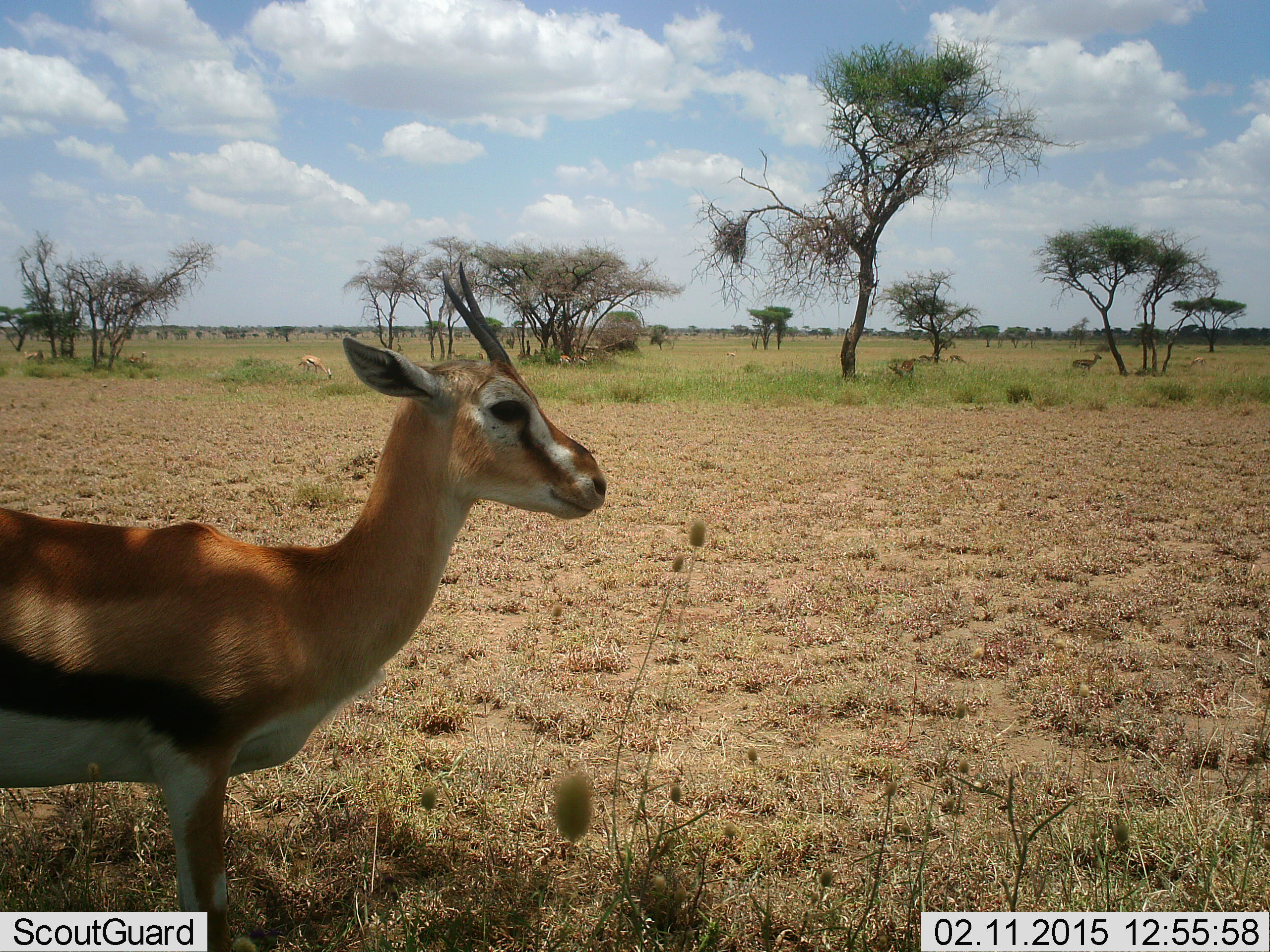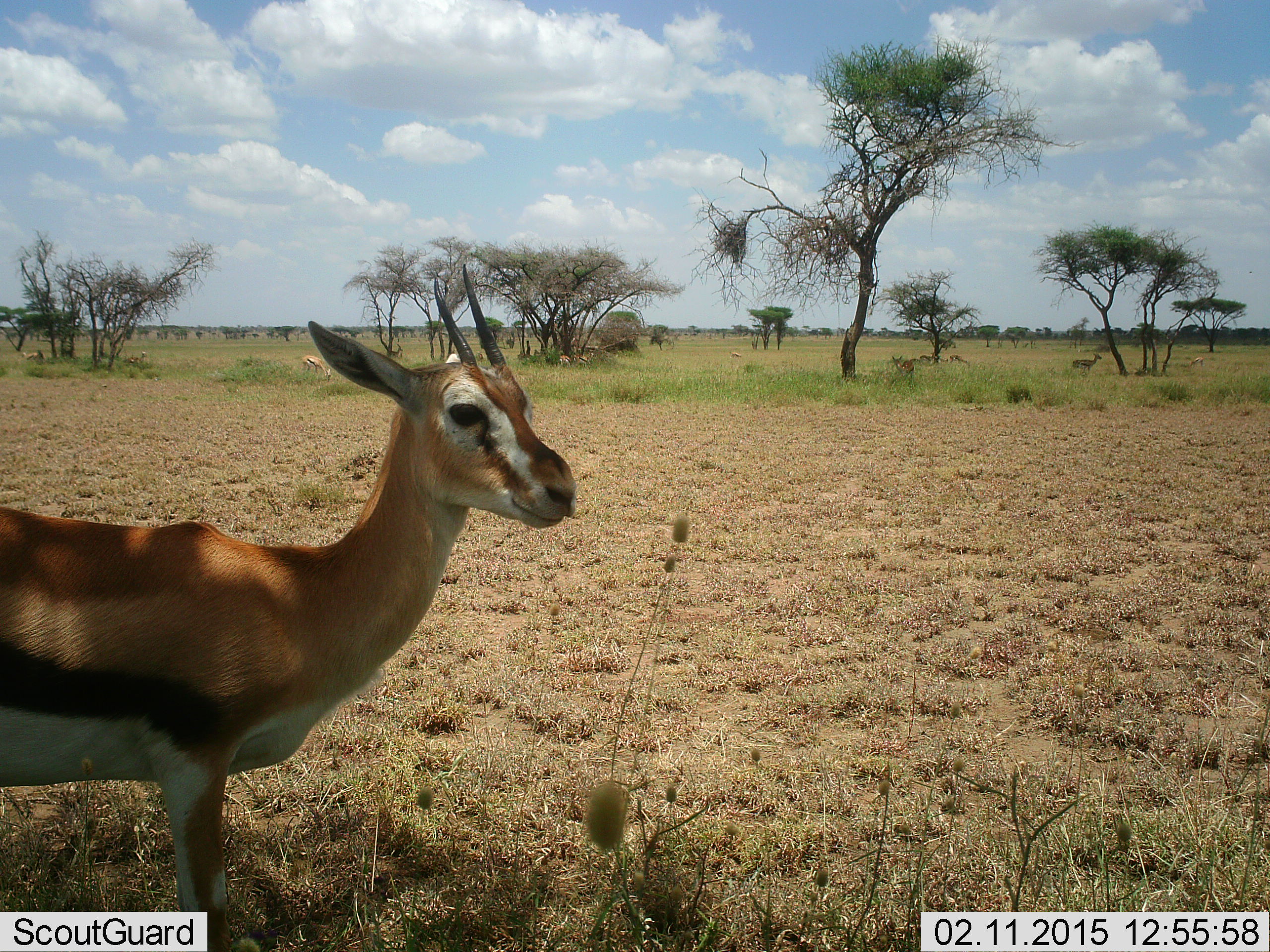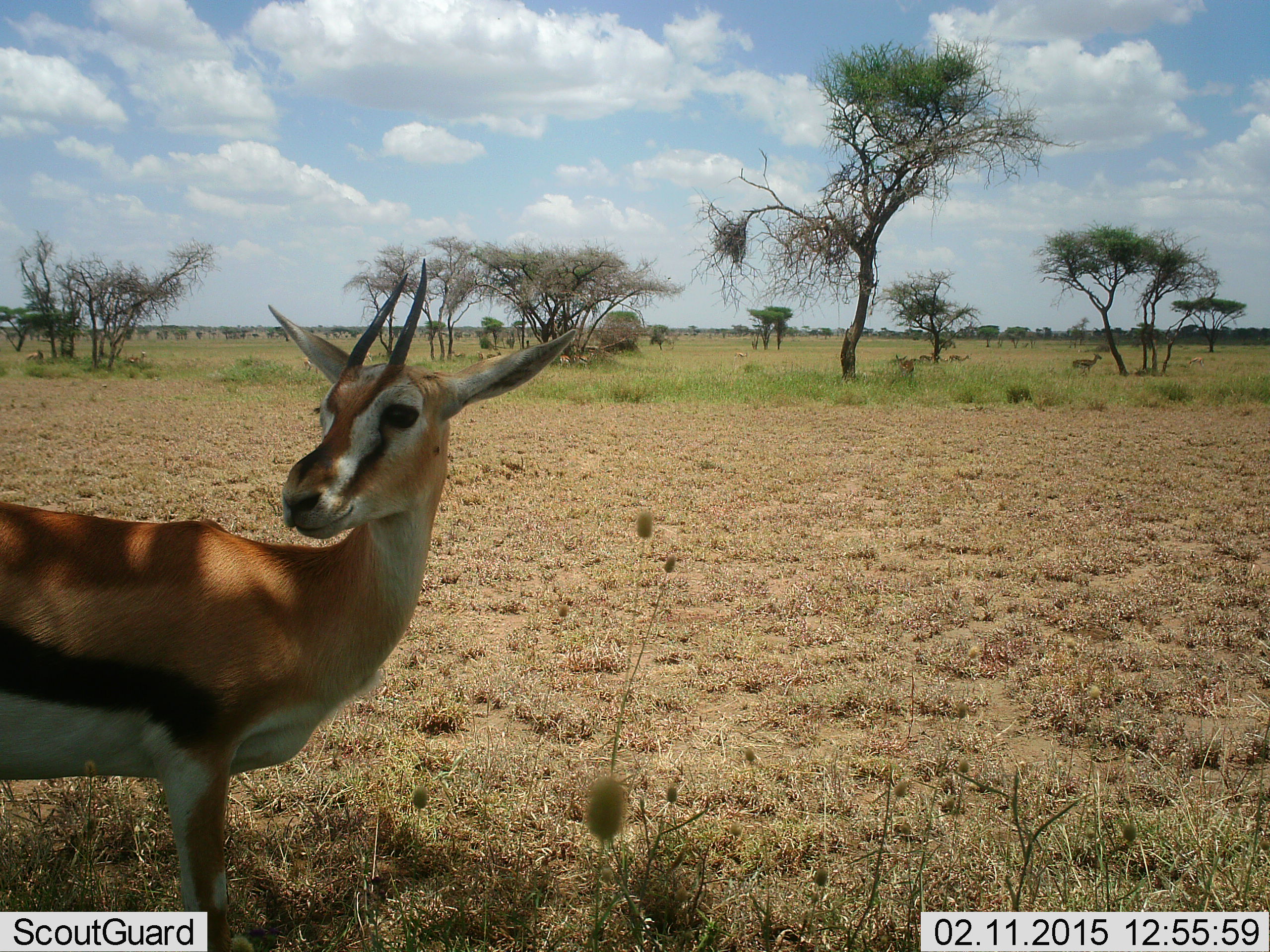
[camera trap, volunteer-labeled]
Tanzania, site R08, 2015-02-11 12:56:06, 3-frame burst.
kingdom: Animalia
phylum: Chordata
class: Mammalia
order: Artiodactyla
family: Bovidae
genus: Eudorcas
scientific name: Eudorcas thomsonii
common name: thomson's gazelle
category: gazellethomsons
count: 6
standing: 100%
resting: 10%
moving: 0%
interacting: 0%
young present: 0%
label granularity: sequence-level